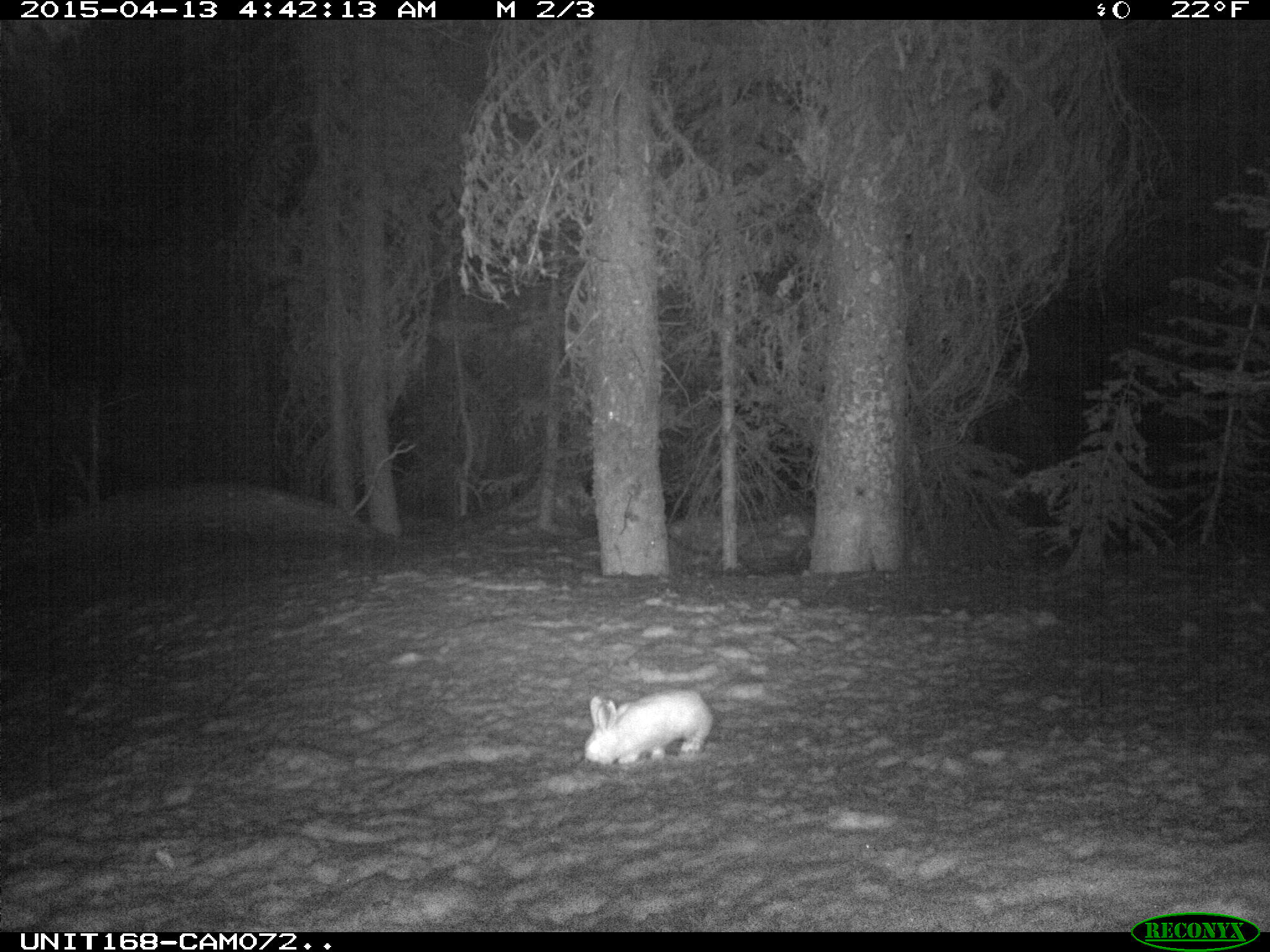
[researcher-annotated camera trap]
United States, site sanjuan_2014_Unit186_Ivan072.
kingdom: Animalia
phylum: Chordata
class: Mammalia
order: Lagomorpha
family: Leporidae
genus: Lepus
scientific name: Lepus americanus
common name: snowshoe hare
Lepus americanus (snowshoe hare).